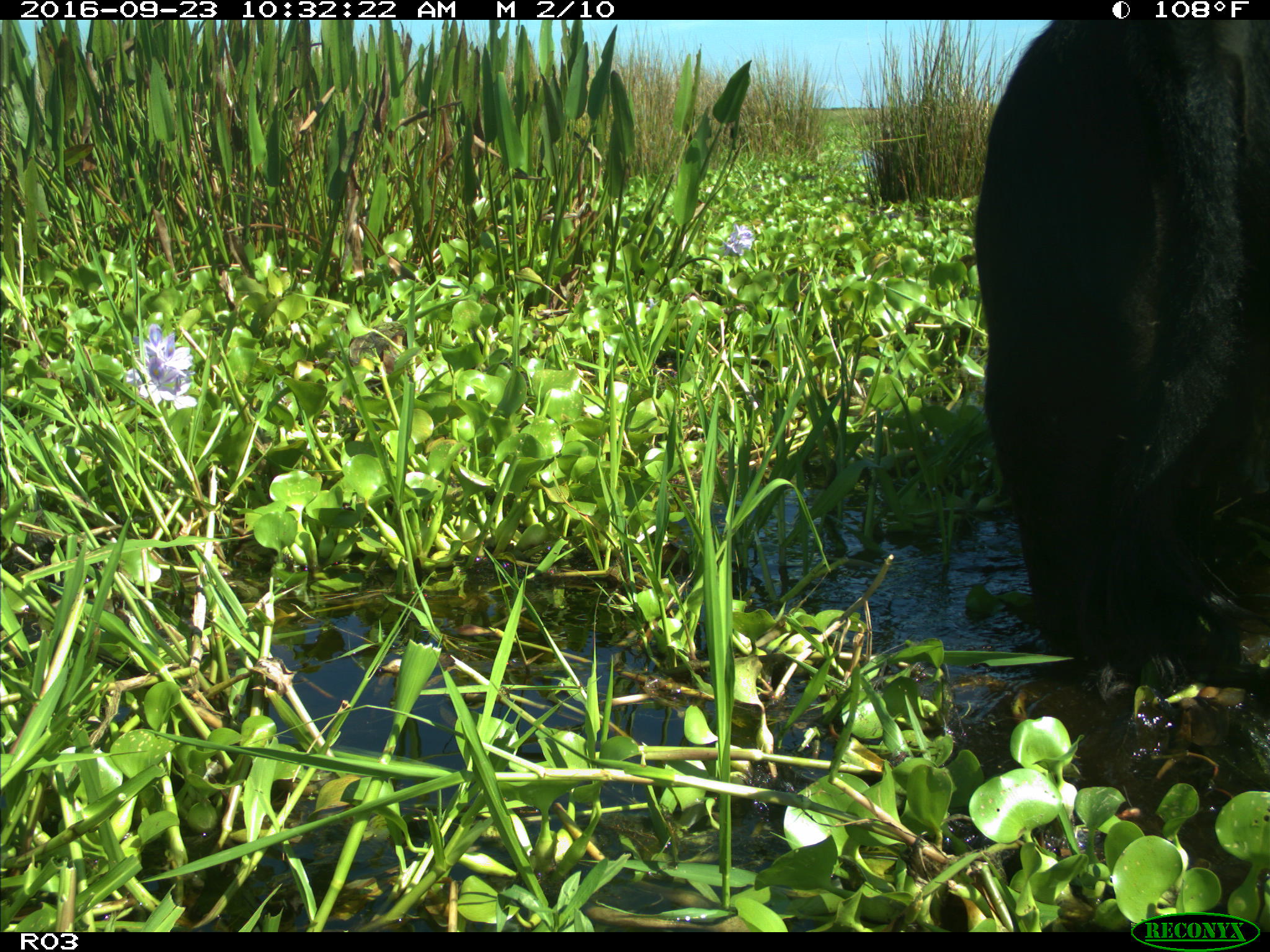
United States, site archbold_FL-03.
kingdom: Animalia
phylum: Chordata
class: Mammalia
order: Artiodactyla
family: Bovidae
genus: Bos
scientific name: Bos taurus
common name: domestic cow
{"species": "Bos taurus (domestic cow)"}